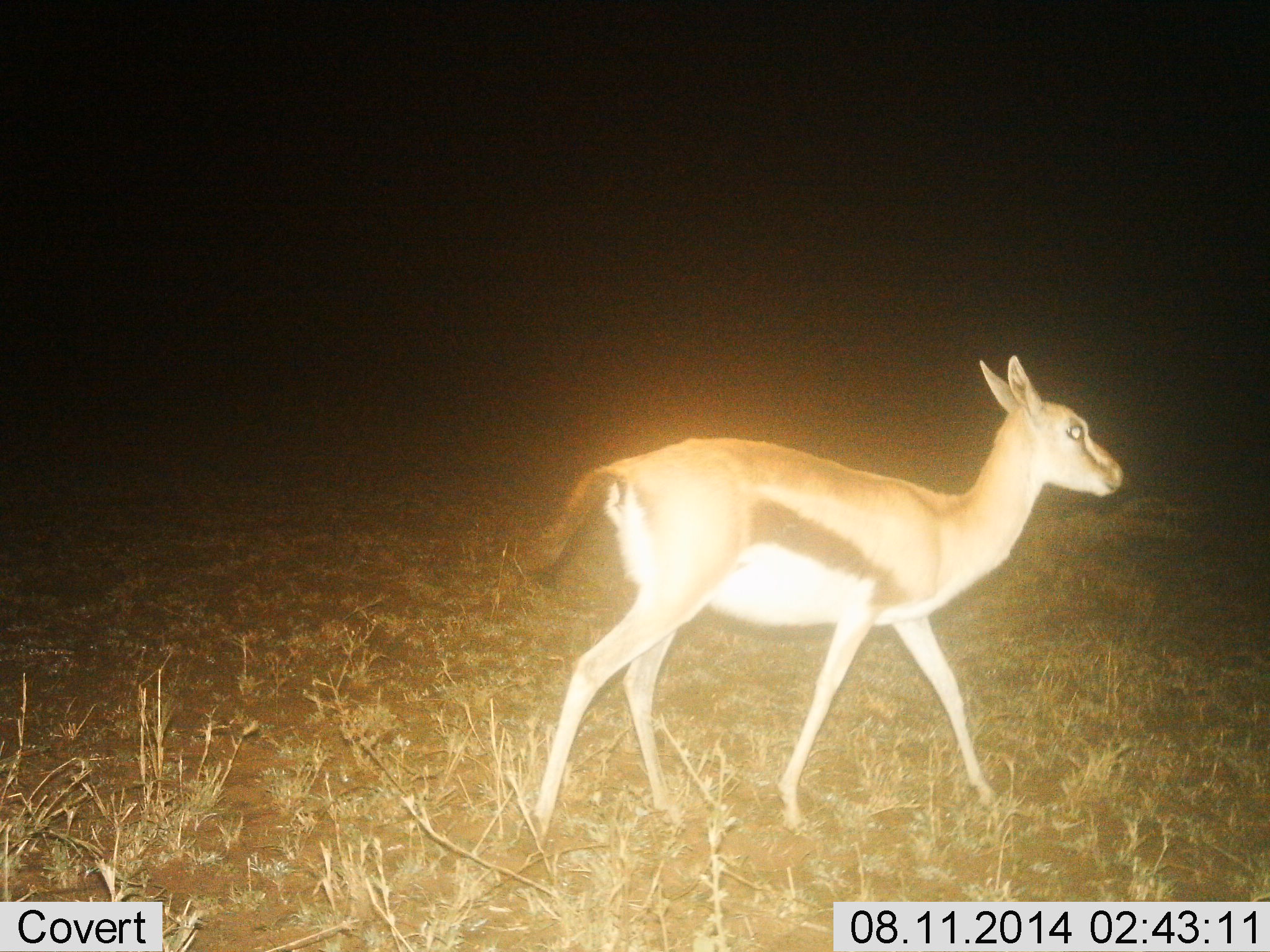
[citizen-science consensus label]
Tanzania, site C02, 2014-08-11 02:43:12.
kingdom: Animalia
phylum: Chordata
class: Mammalia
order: Artiodactyla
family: Bovidae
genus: Eudorcas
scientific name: Eudorcas thomsonii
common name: thomson's gazelle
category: gazellethomsons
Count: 1.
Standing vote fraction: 10%.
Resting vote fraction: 0%.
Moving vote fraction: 90%.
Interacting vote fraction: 0%.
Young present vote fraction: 10%.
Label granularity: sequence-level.